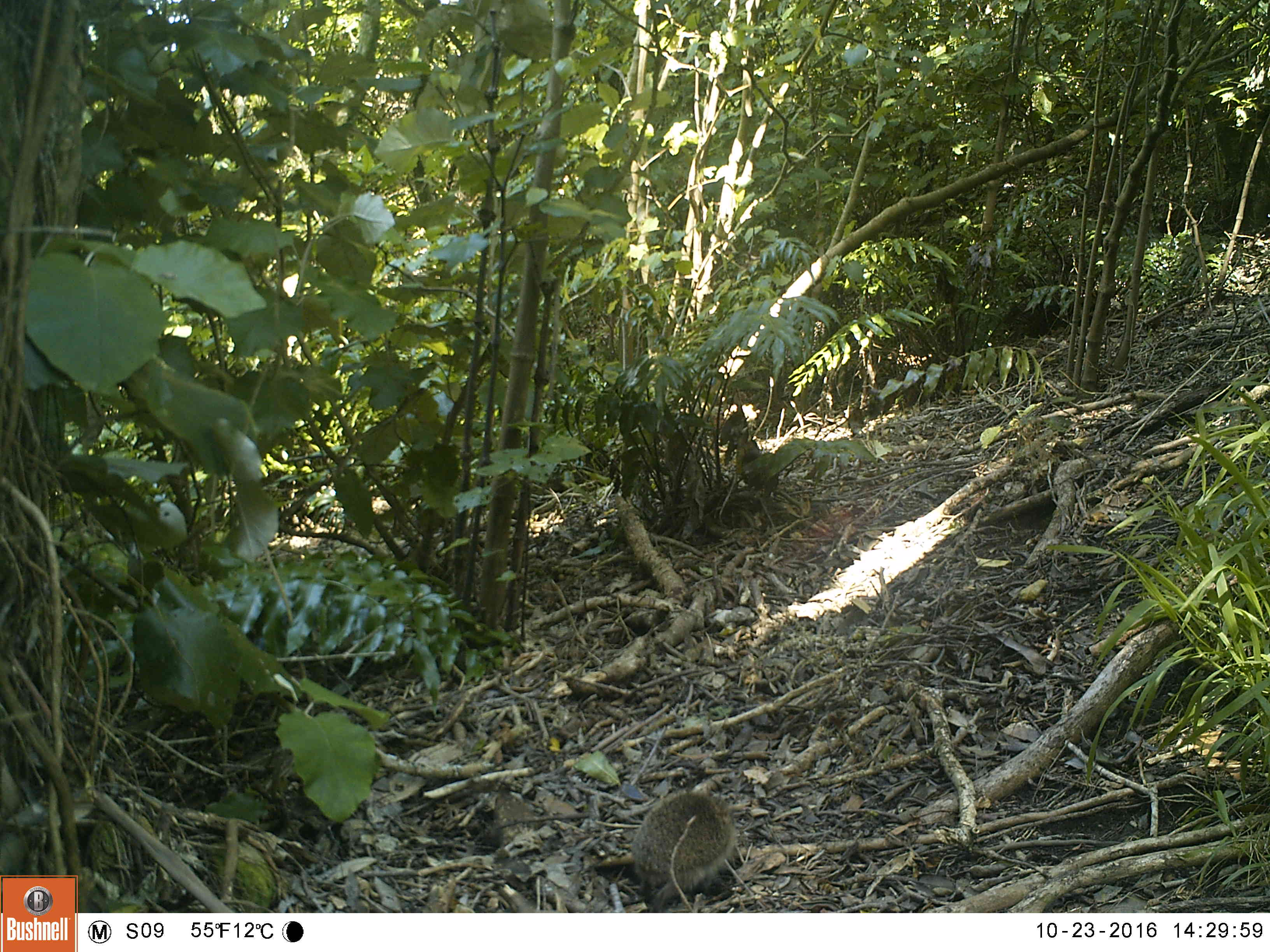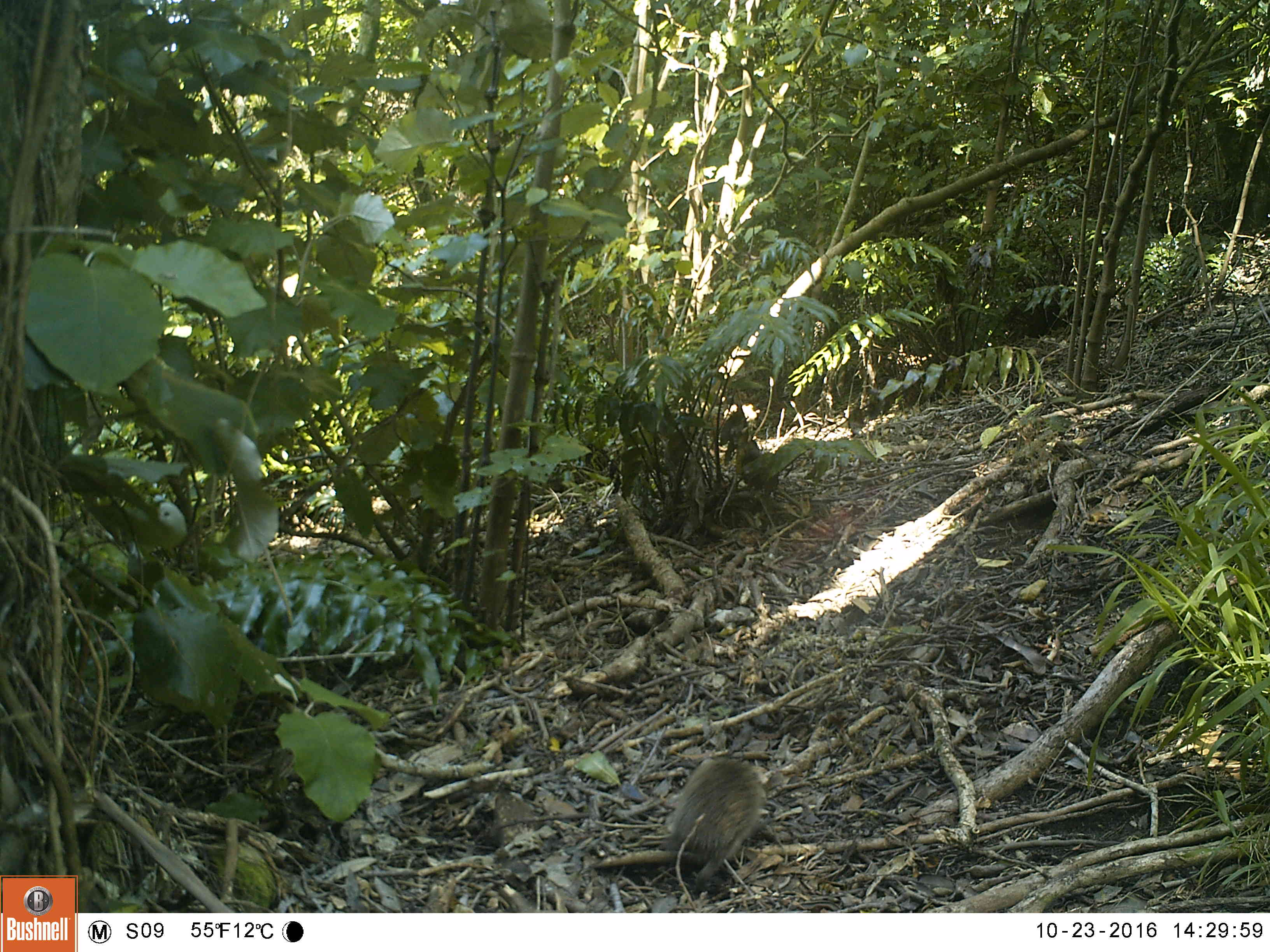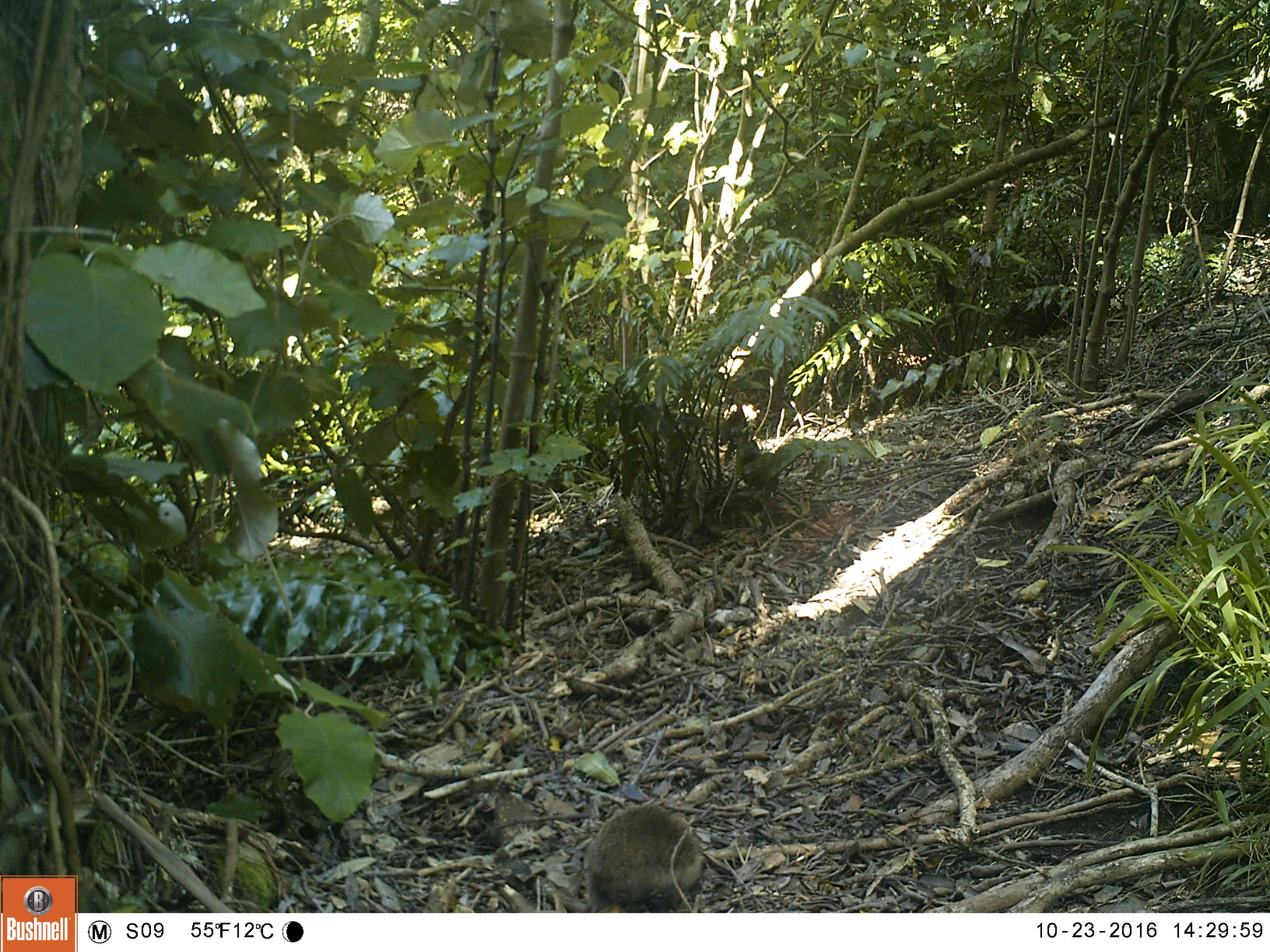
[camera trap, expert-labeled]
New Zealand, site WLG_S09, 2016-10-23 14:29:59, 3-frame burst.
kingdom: Animalia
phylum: Chordata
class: Mammalia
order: Eulipotyphla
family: Erinaceidae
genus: Erinaceus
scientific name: Erinaceus europaeus europaeus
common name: european hedgehog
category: hedgehog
Hedgehog (european hedgehog) (Erinaceus europaeus europaeus).